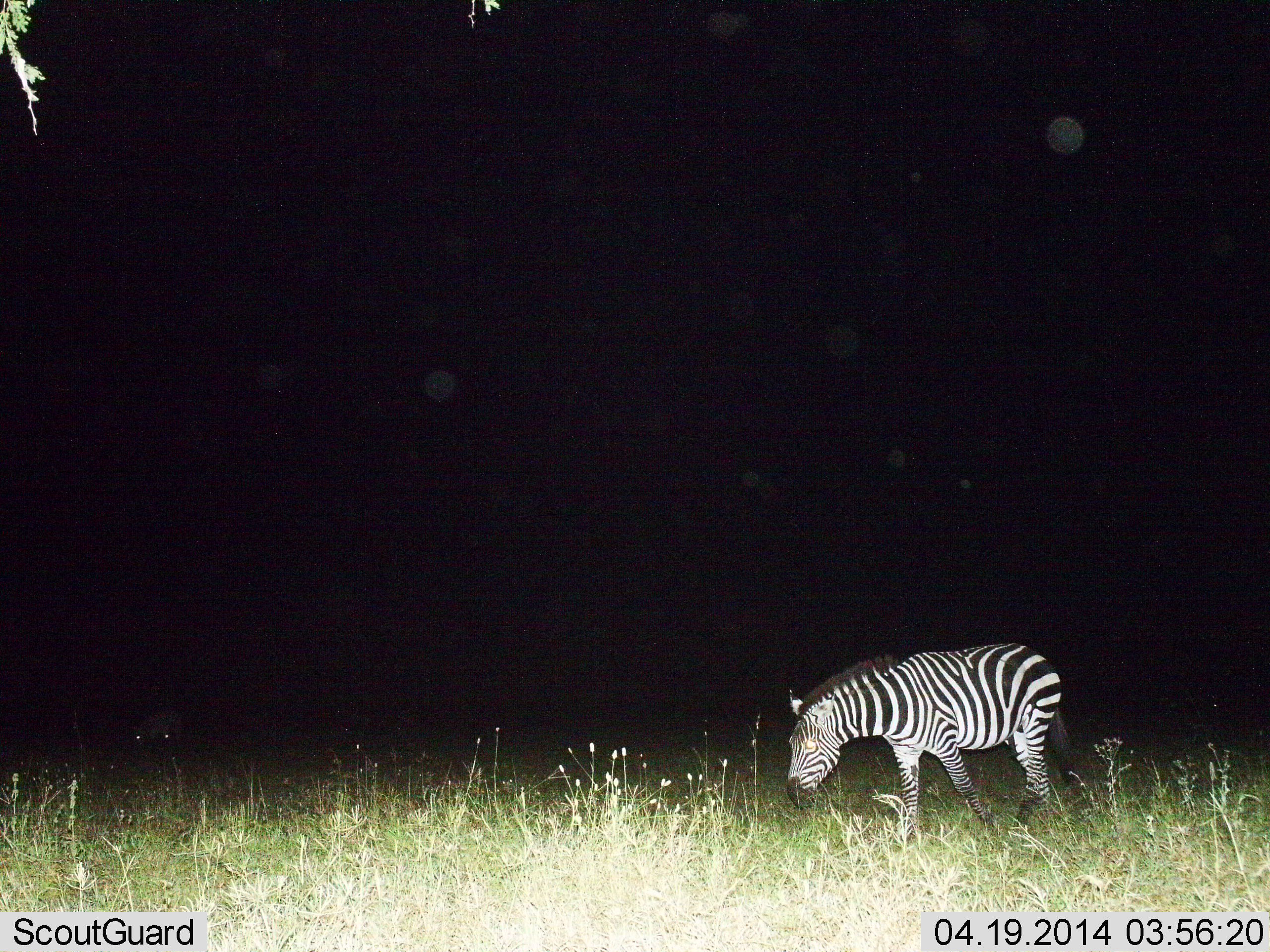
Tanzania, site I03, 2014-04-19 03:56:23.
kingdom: Animalia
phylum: Chordata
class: Mammalia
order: Perissodactyla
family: Equidae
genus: Equus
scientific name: Equus quagga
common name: plains zebra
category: zebra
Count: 1.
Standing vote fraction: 40%.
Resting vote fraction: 0%.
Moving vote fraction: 10%.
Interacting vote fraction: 0%.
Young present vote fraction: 0%.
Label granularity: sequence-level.